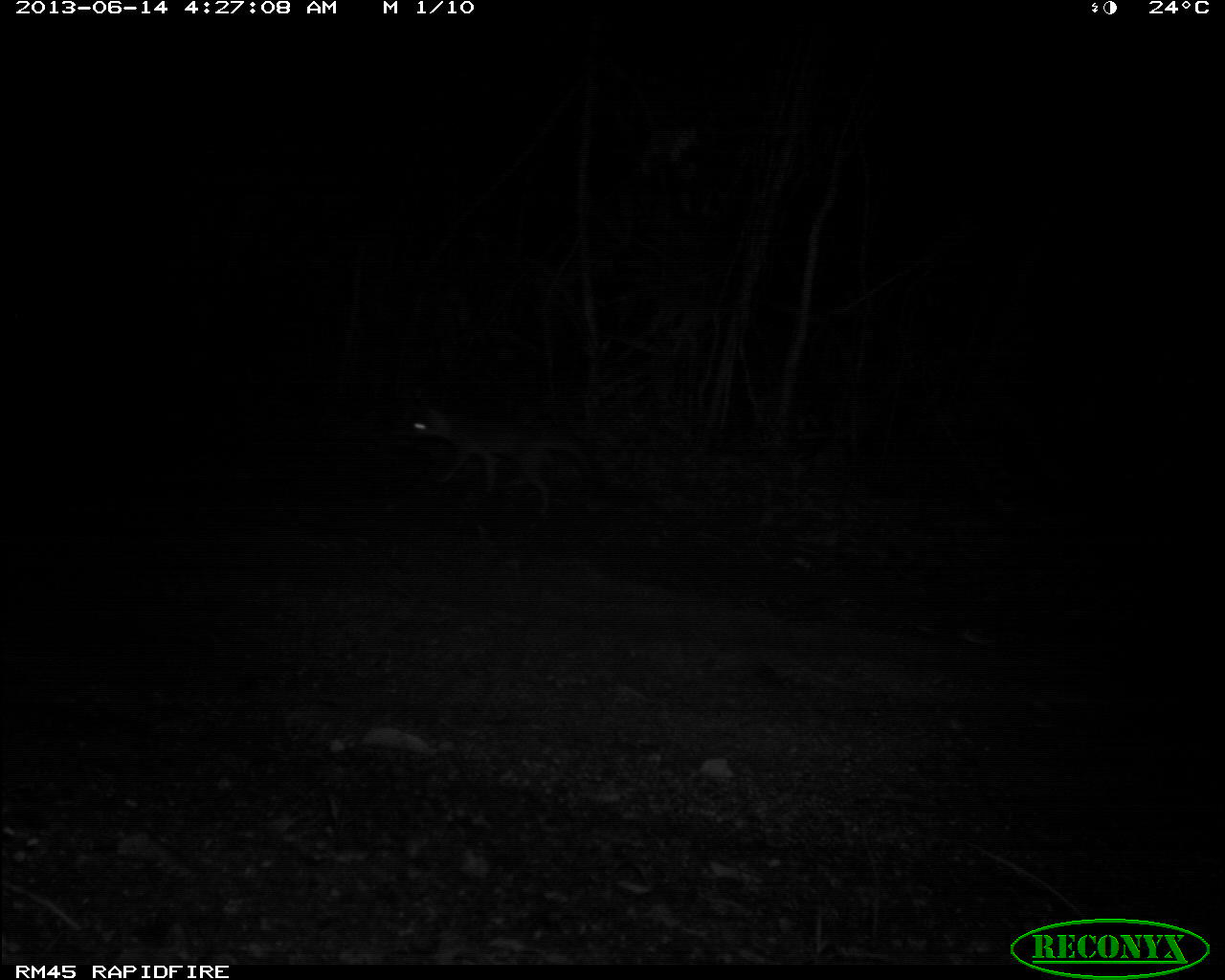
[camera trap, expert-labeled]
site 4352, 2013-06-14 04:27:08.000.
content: unidentified animal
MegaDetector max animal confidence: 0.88